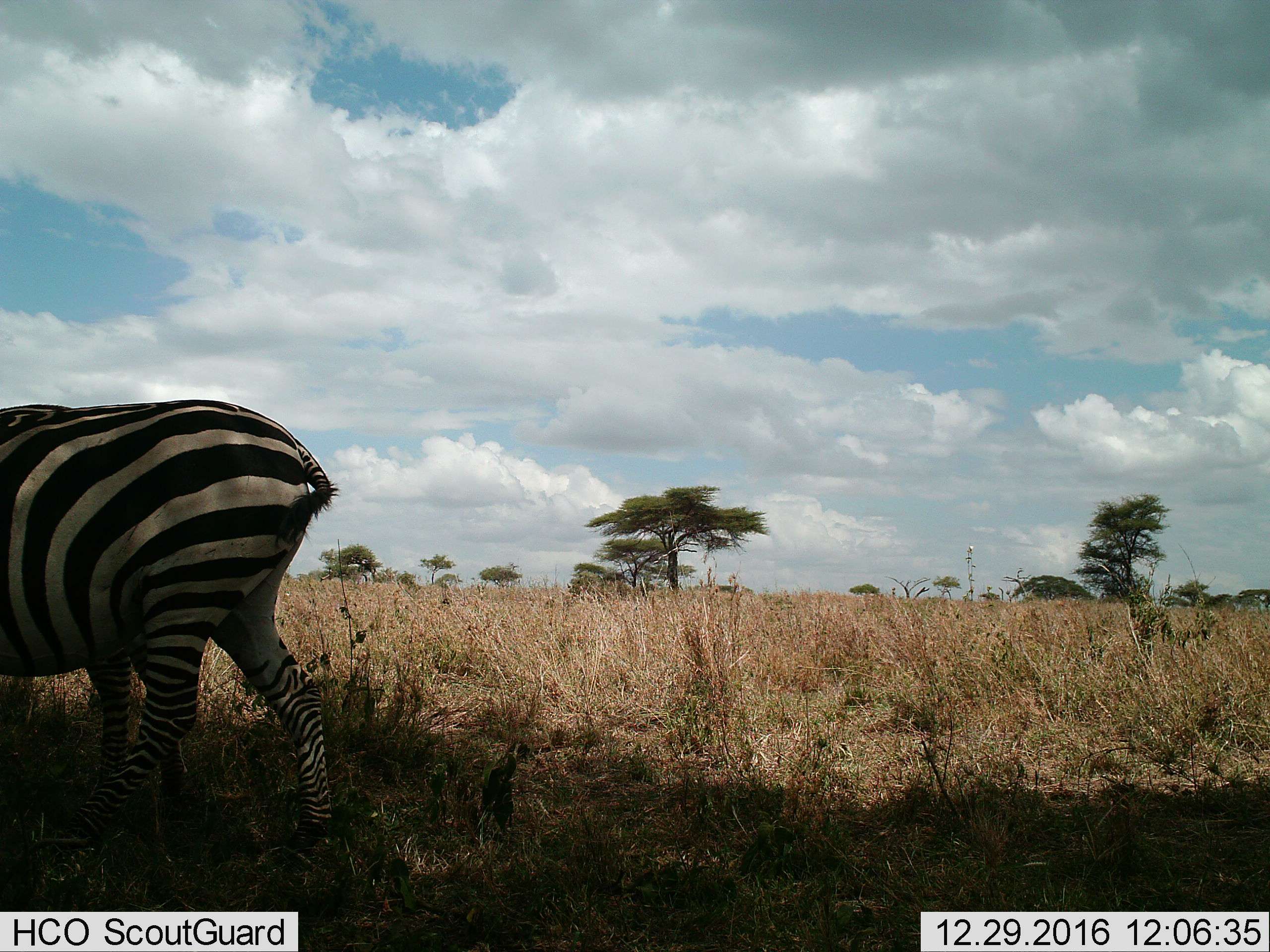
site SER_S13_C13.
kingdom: Animalia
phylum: Chordata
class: Mammalia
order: Perissodactyla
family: Equidae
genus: Equus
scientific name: Equus quagga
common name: plains zebra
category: zebraplains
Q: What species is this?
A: Zebraplains (plains zebra) (Equus quagga).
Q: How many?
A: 1.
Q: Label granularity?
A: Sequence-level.